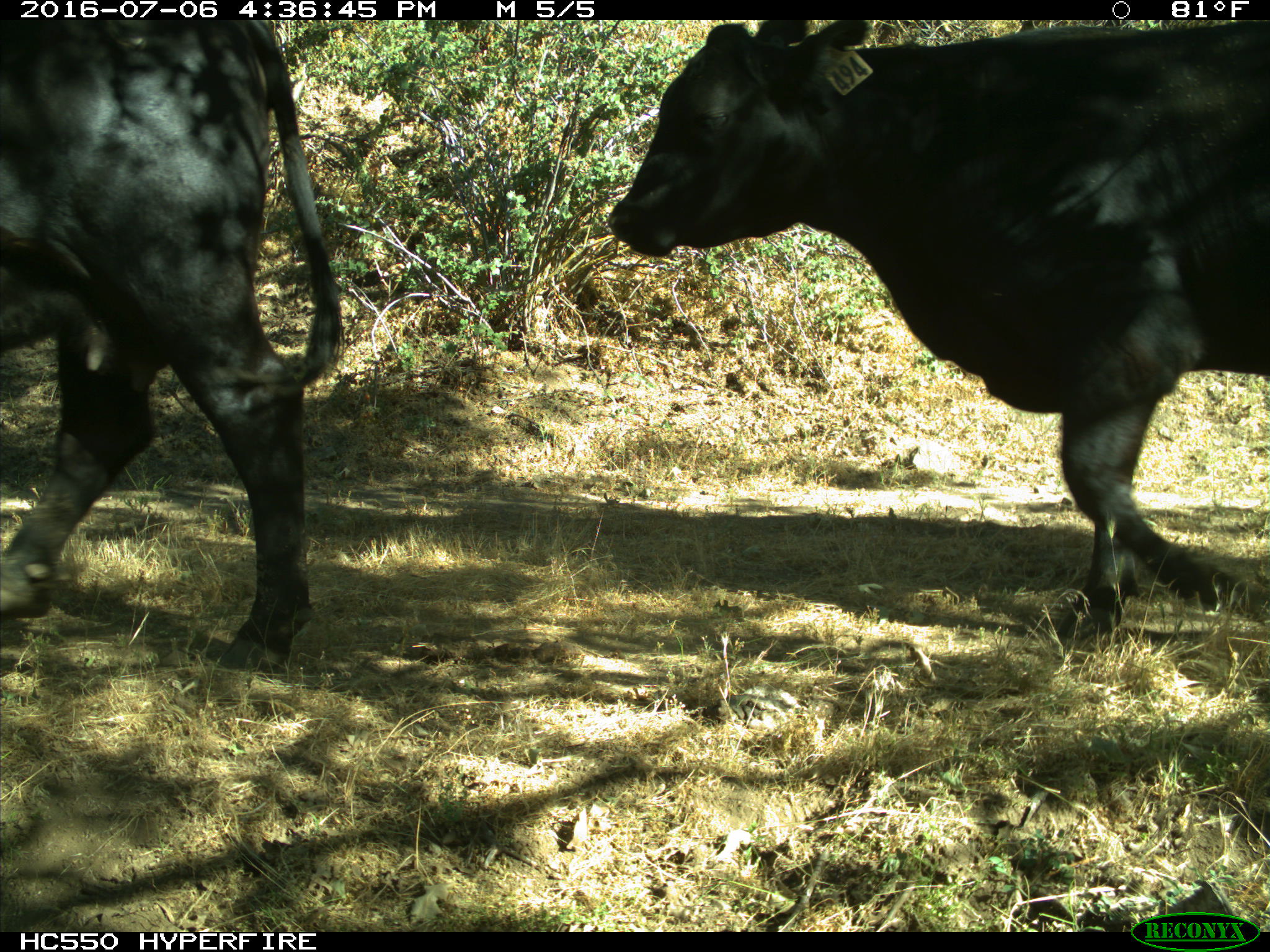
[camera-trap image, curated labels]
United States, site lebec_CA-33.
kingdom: Animalia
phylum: Chordata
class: Mammalia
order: Artiodactyla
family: Bovidae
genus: Bos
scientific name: Bos taurus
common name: domestic cow